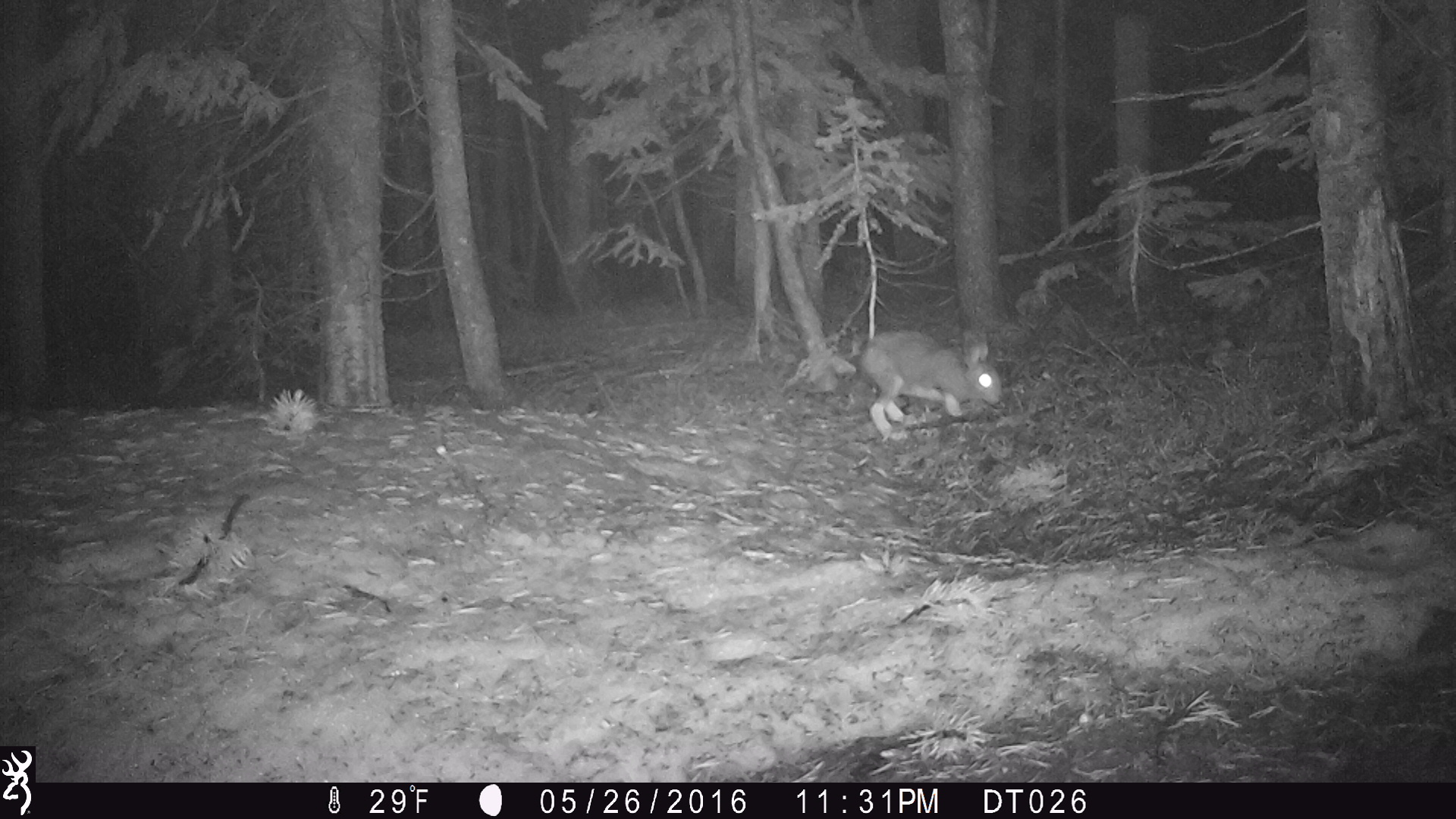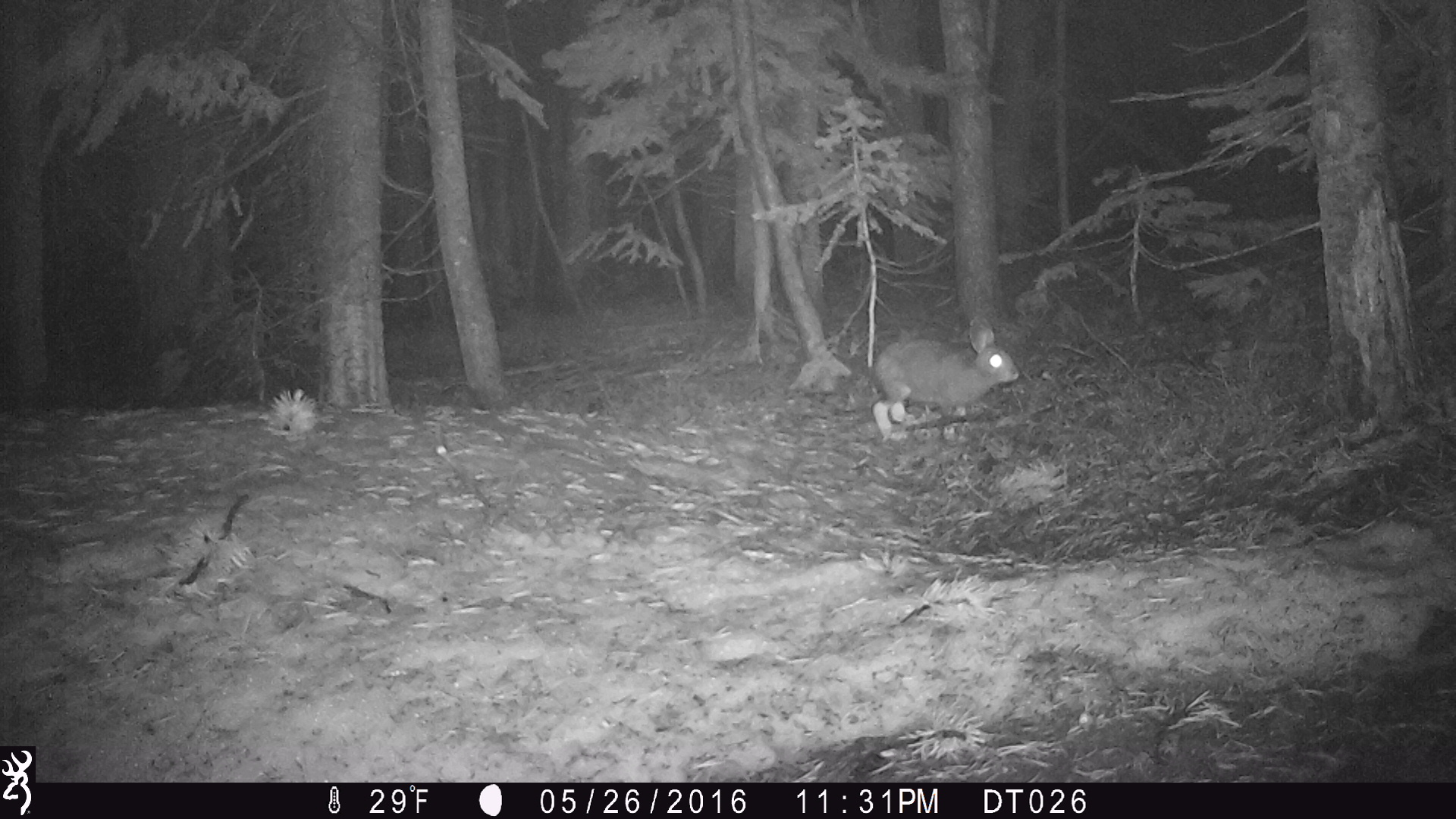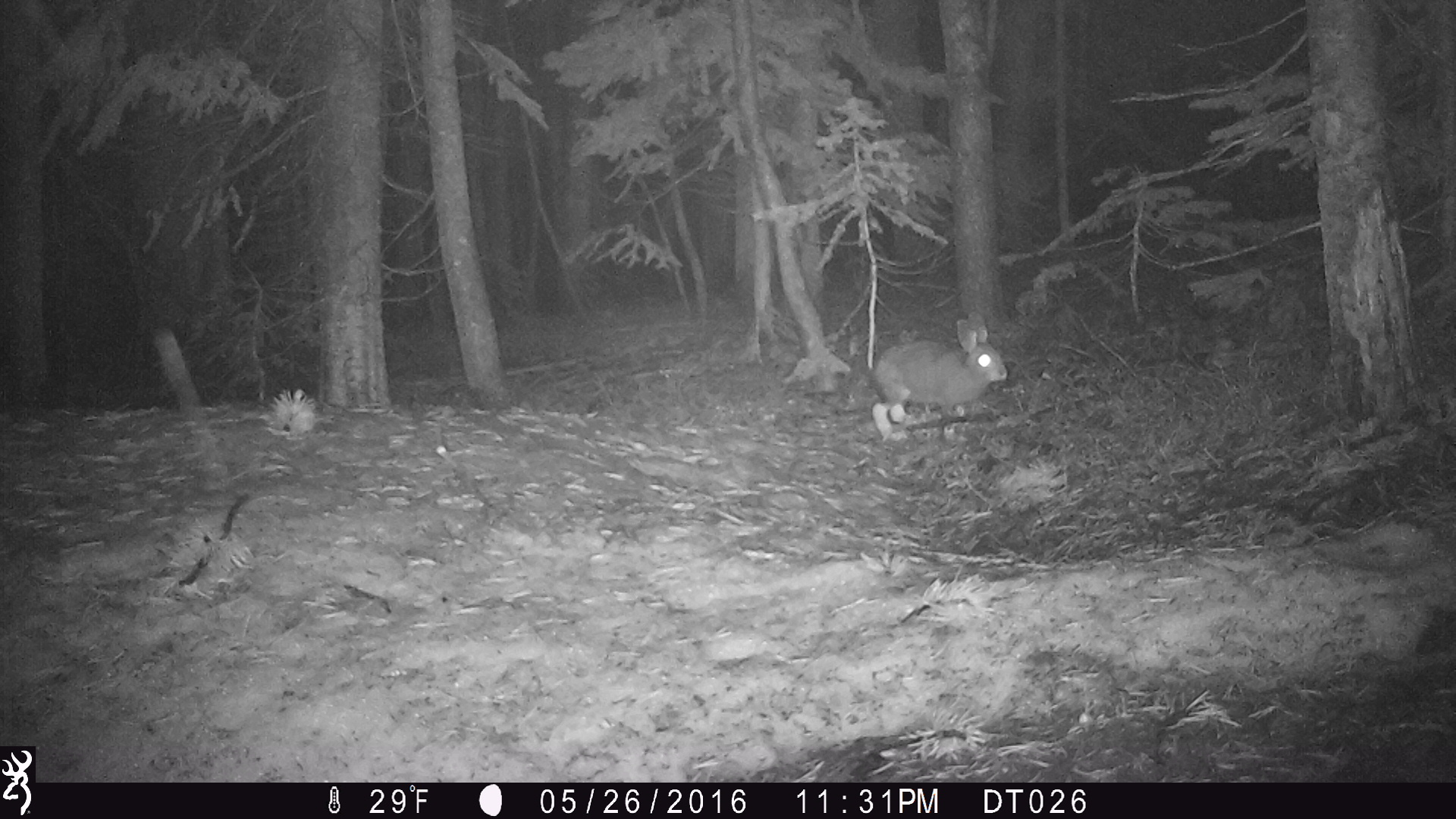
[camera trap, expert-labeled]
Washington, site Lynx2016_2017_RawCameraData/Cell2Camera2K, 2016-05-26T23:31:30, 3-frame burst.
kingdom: Animalia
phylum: Chordata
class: Mammalia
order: Lagomorpha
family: Leporidae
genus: Lepus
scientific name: Lepus americanus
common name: snowshoe hare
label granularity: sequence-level